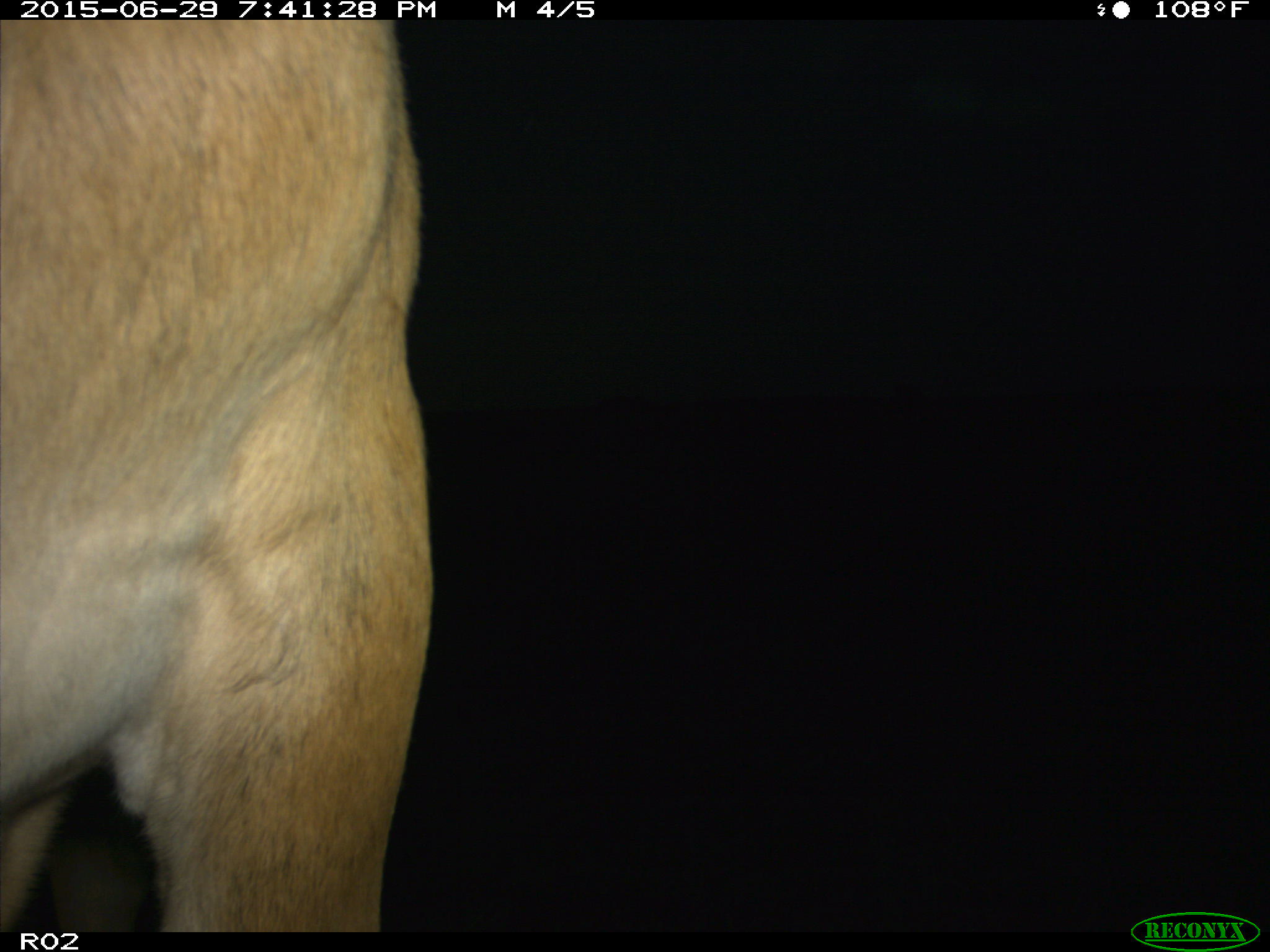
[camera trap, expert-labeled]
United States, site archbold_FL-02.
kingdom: Animalia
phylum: Chordata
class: Mammalia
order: Artiodactyla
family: Bovidae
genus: Bos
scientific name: Bos taurus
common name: domestic cow